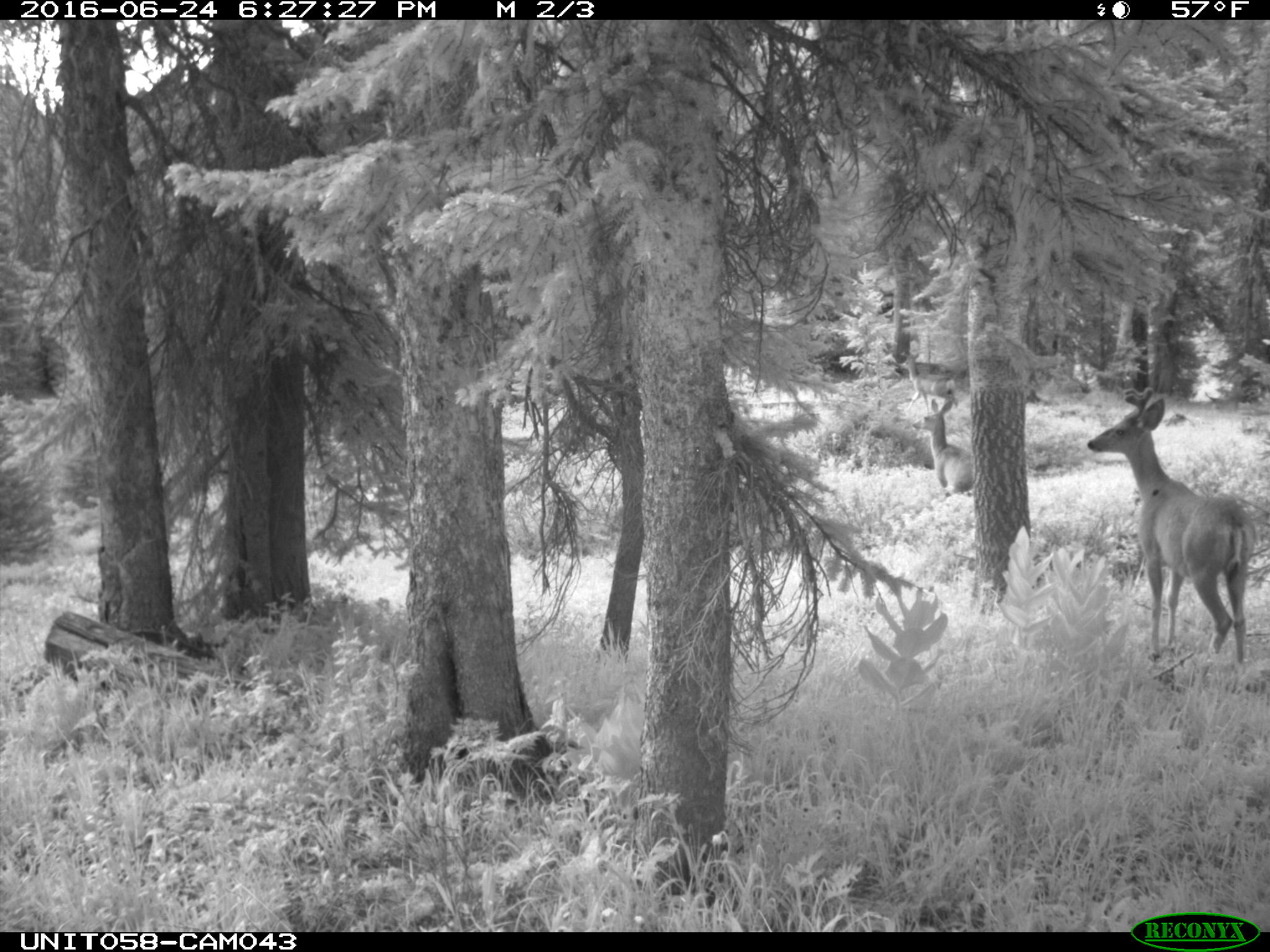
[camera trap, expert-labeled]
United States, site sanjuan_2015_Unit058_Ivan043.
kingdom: Animalia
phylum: Chordata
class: Mammalia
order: Artiodactyla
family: Cervidae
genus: Odocoileus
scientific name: Odocoileus hemionus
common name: mule deer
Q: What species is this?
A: Odocoileus hemionus (mule deer).